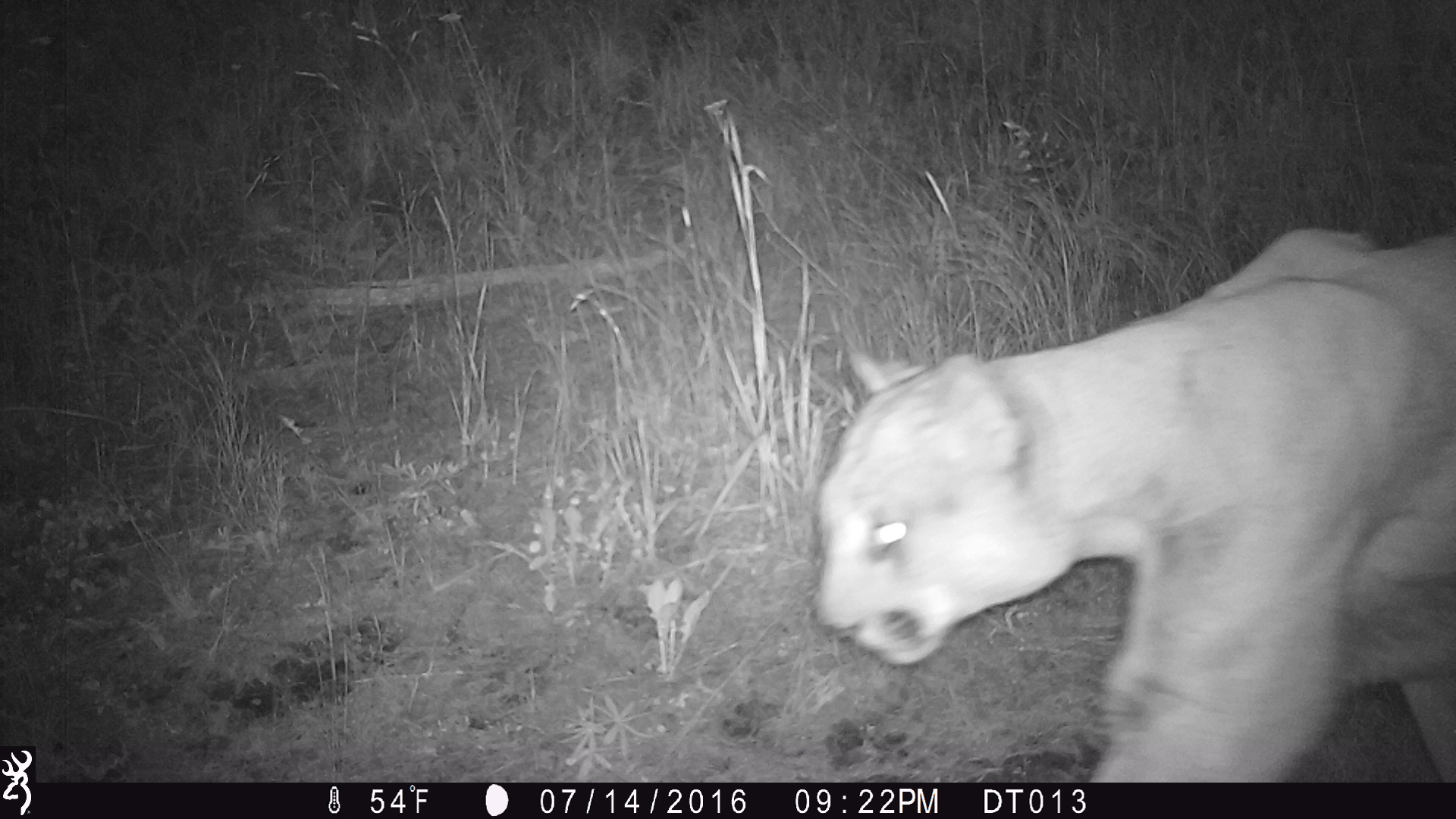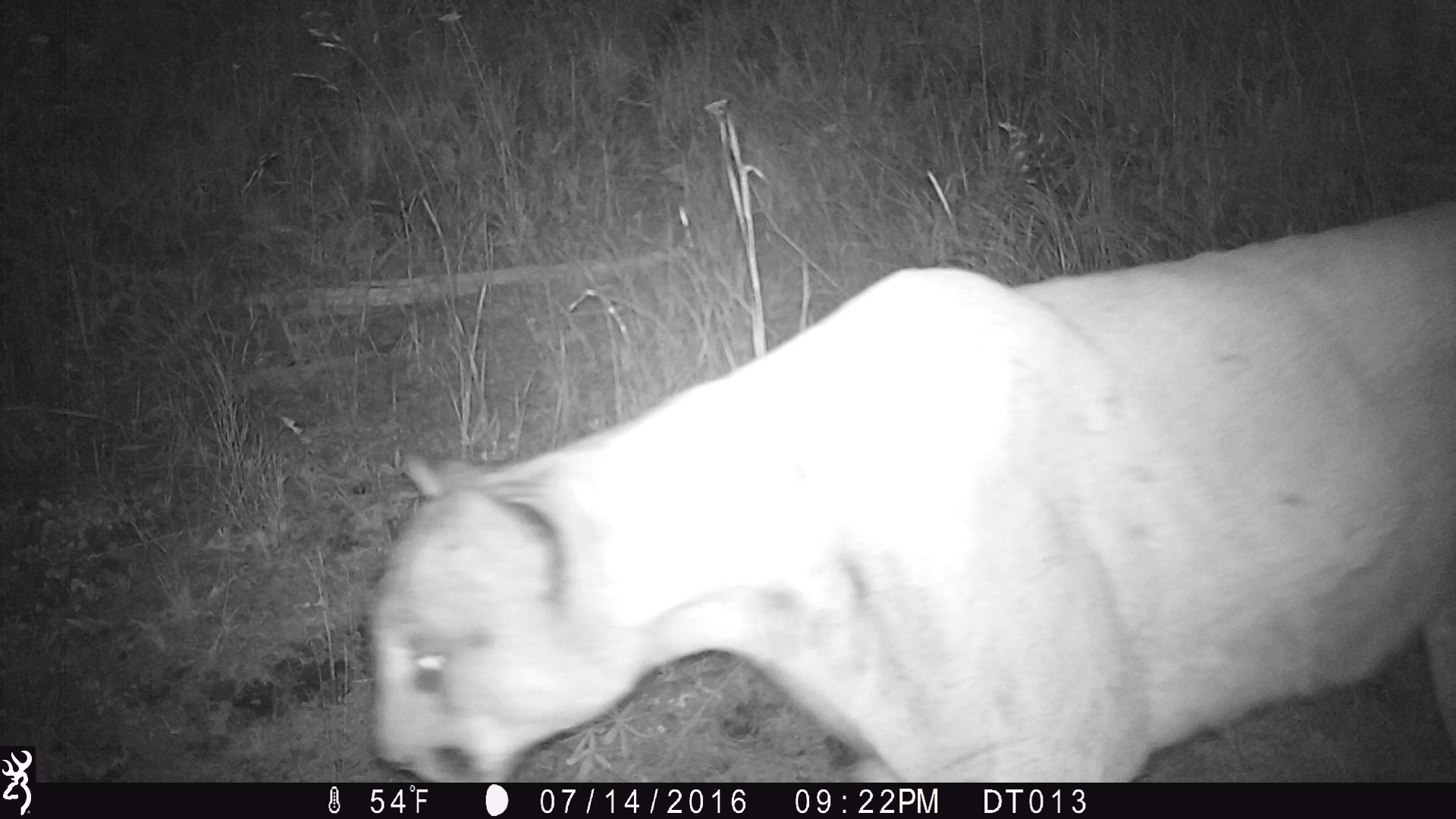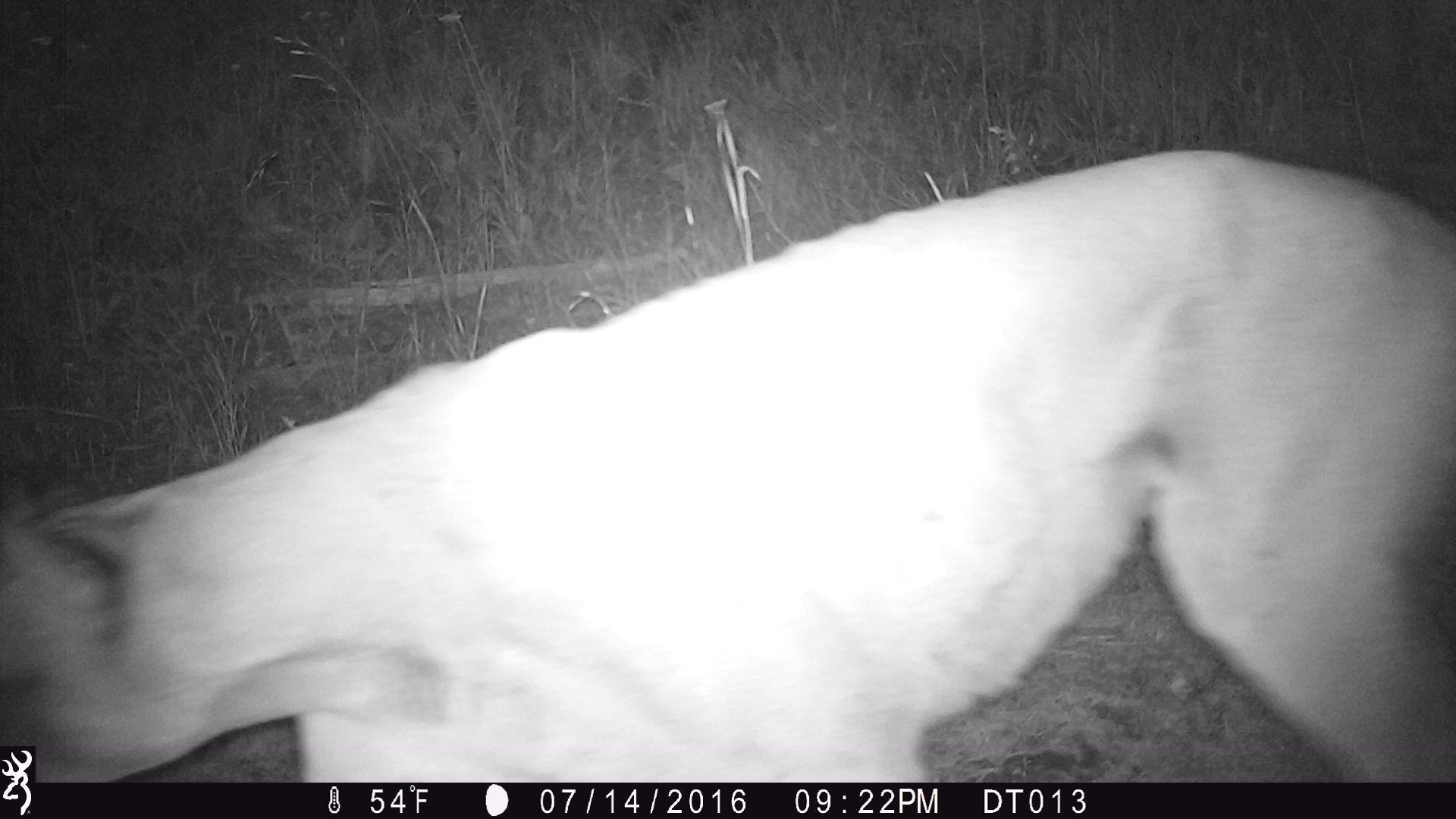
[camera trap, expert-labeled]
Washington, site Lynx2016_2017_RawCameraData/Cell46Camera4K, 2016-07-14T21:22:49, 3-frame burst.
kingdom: Animalia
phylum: Chordata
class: Mammalia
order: Carnivora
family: Felidae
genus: Puma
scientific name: Puma concolor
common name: mountain lion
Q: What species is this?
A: Puma concolor (mountain lion).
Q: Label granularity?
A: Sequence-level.